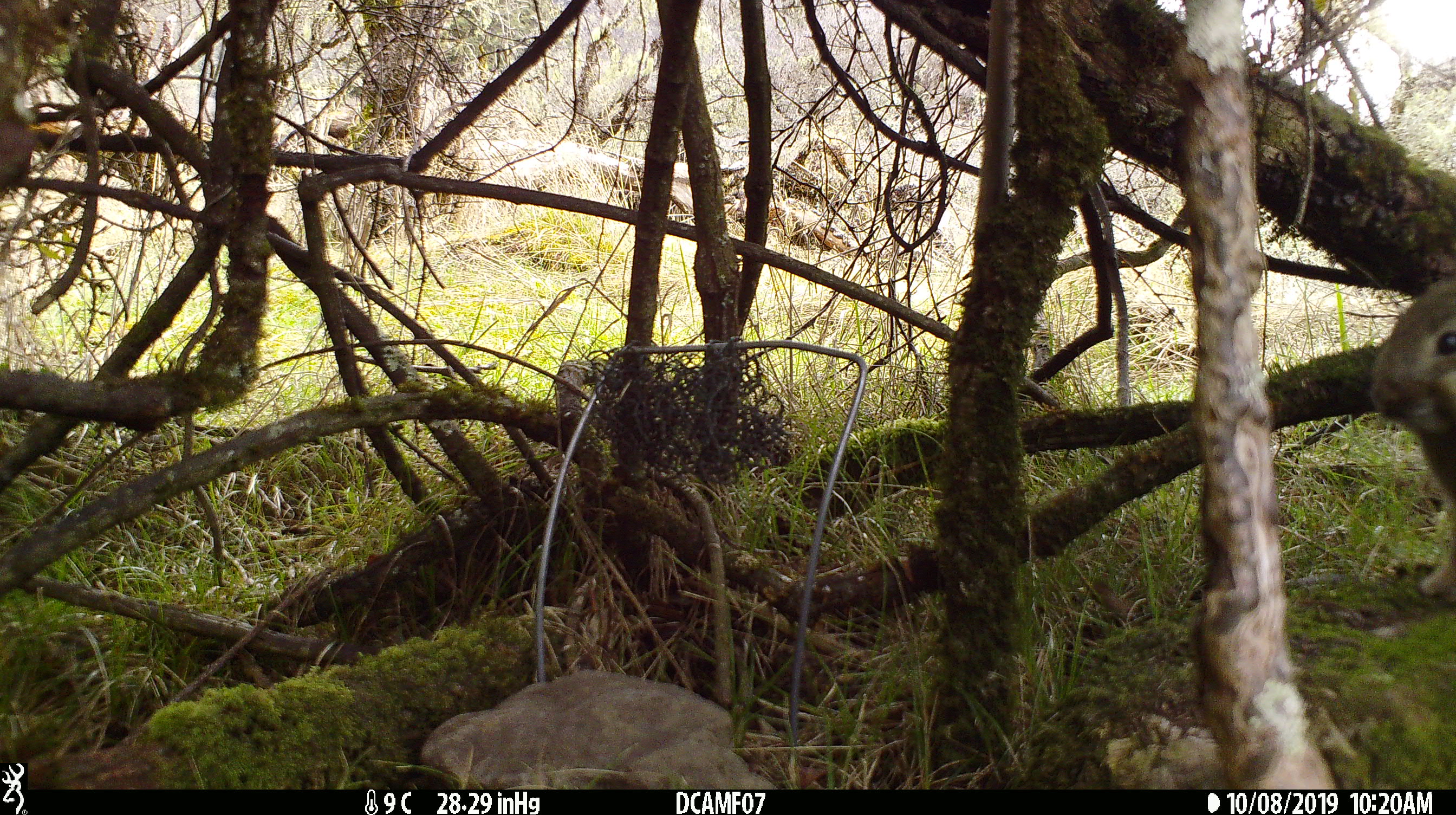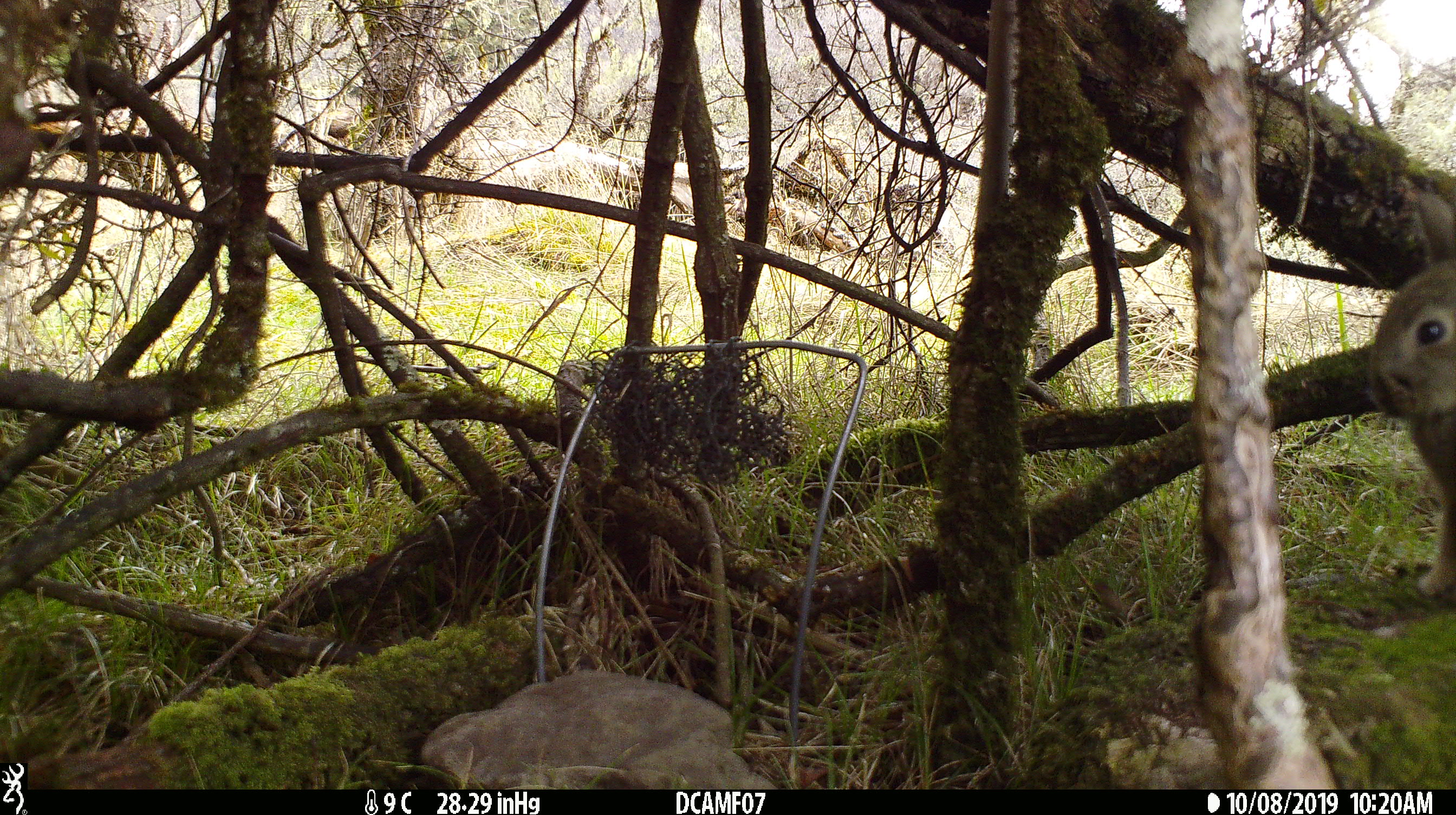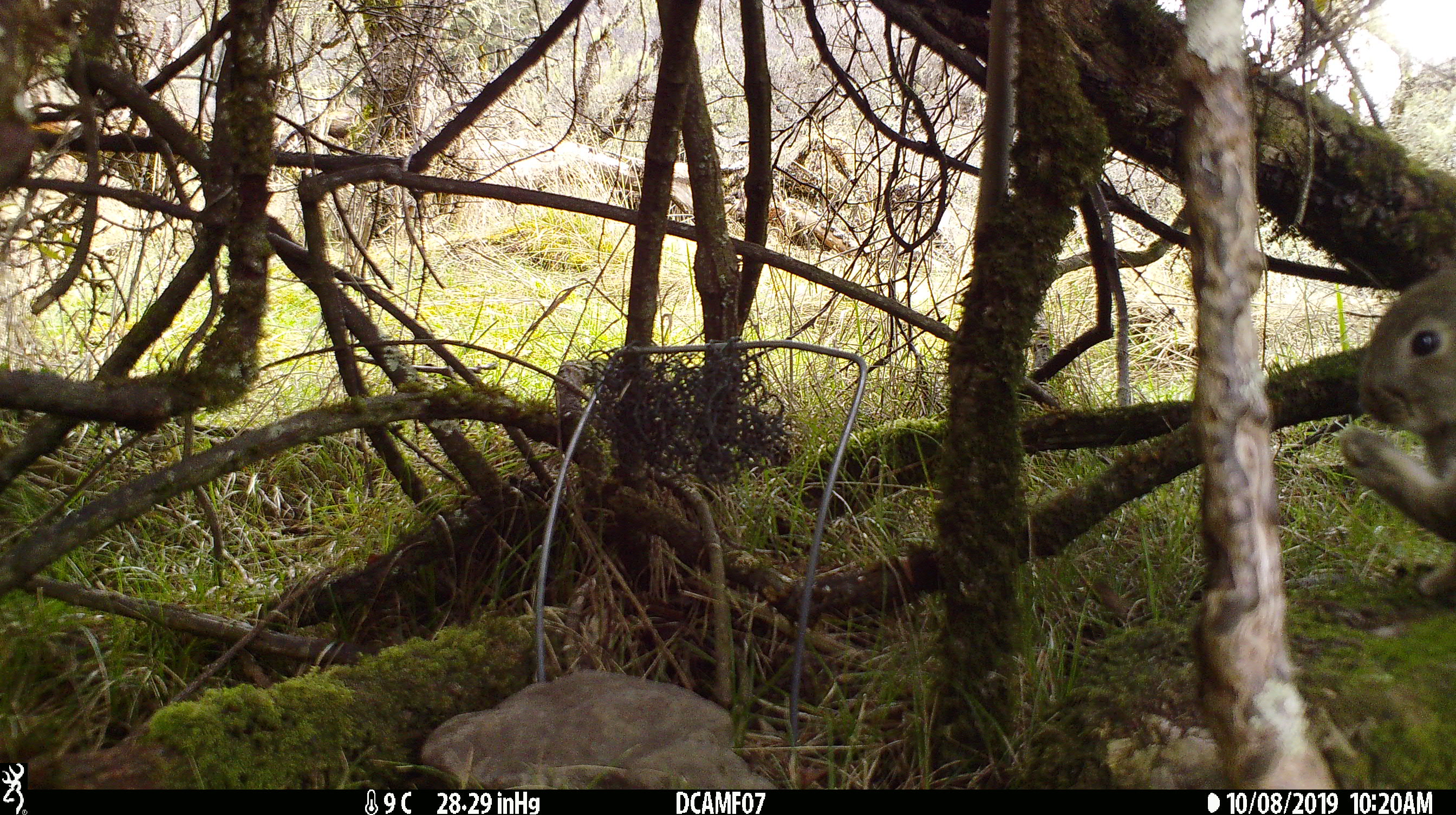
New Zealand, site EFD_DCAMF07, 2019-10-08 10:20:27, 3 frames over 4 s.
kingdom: Animalia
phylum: Chordata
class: Mammalia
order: Lagomorpha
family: Leporidae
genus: Oryctolagus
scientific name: Oryctolagus cuniculus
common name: european rabbit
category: rabbit